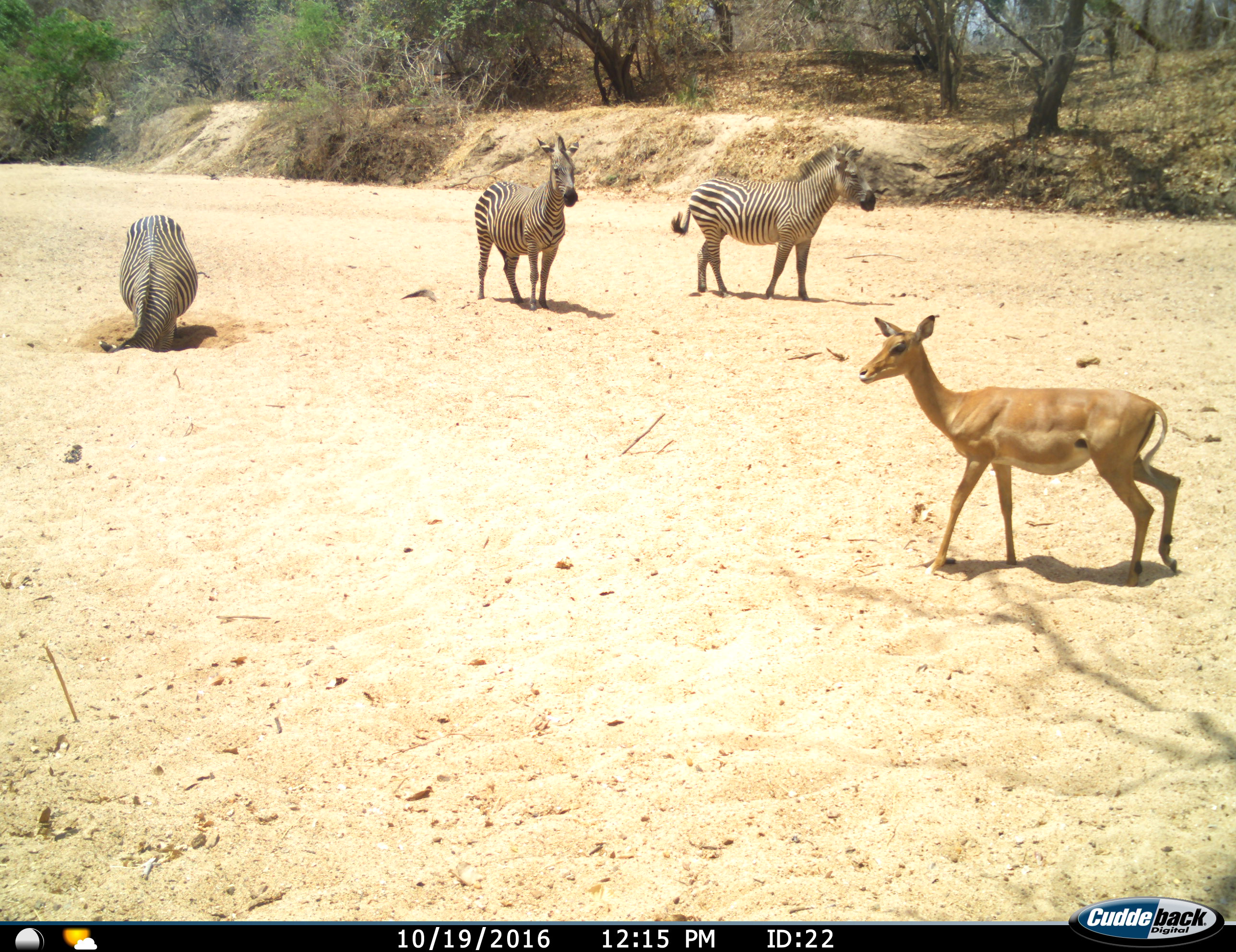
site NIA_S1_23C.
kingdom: Animalia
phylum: Chordata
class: Mammalia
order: Artiodactyla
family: Bovidae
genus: Aepyceros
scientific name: Aepyceros melampus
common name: impala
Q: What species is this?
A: Impala (Aepyceros melampus).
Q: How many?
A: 1.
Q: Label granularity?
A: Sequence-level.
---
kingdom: Animalia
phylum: Chordata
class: Mammalia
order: Perissodactyla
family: Equidae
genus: Equus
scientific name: Equus quagga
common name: plains zebra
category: zebraplains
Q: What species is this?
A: Zebraplains (plains zebra) (Equus quagga).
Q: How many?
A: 3.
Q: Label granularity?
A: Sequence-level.